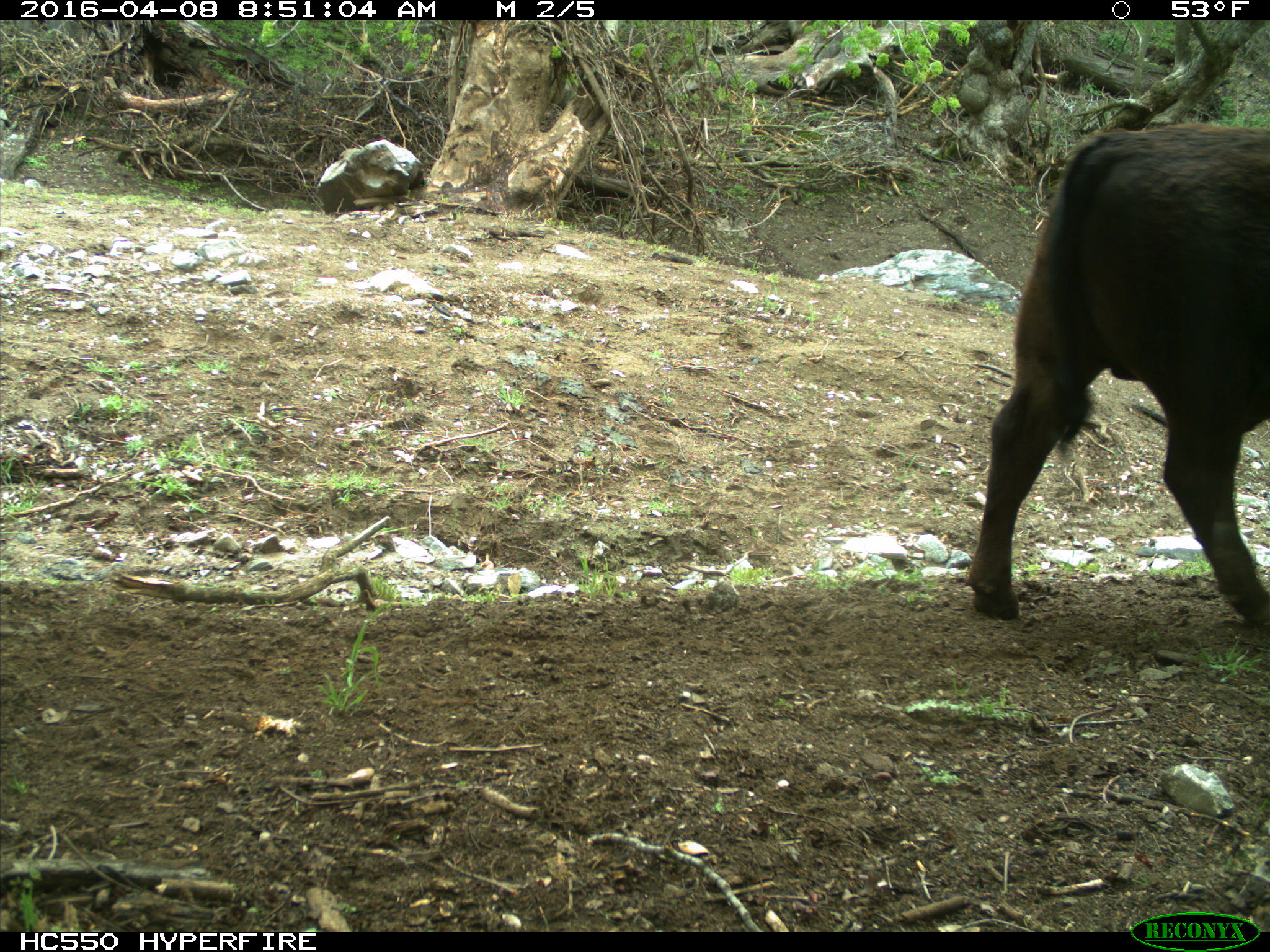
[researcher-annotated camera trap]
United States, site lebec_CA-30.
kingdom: Animalia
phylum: Chordata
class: Mammalia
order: Artiodactyla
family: Bovidae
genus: Bos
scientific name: Bos taurus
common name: domestic cow